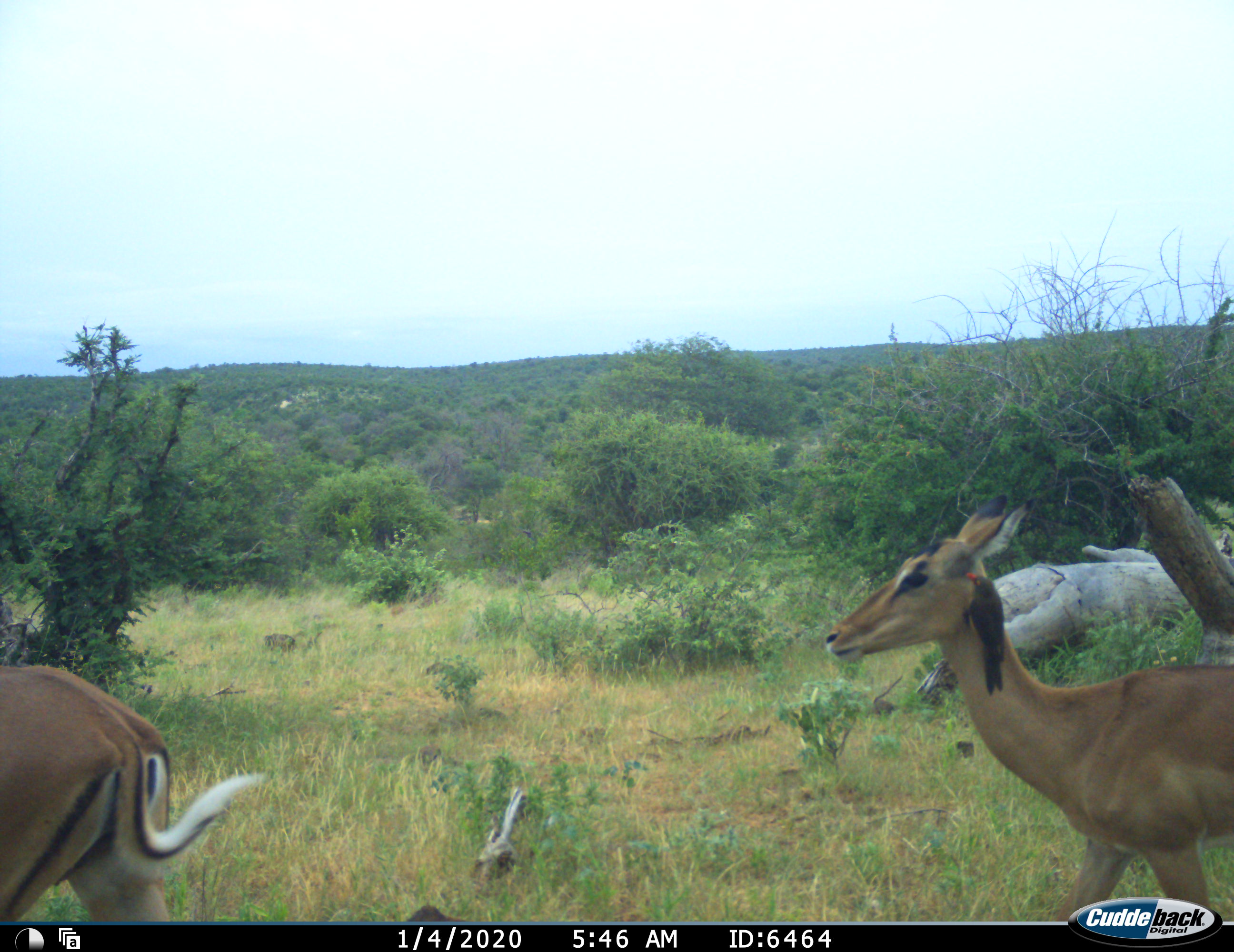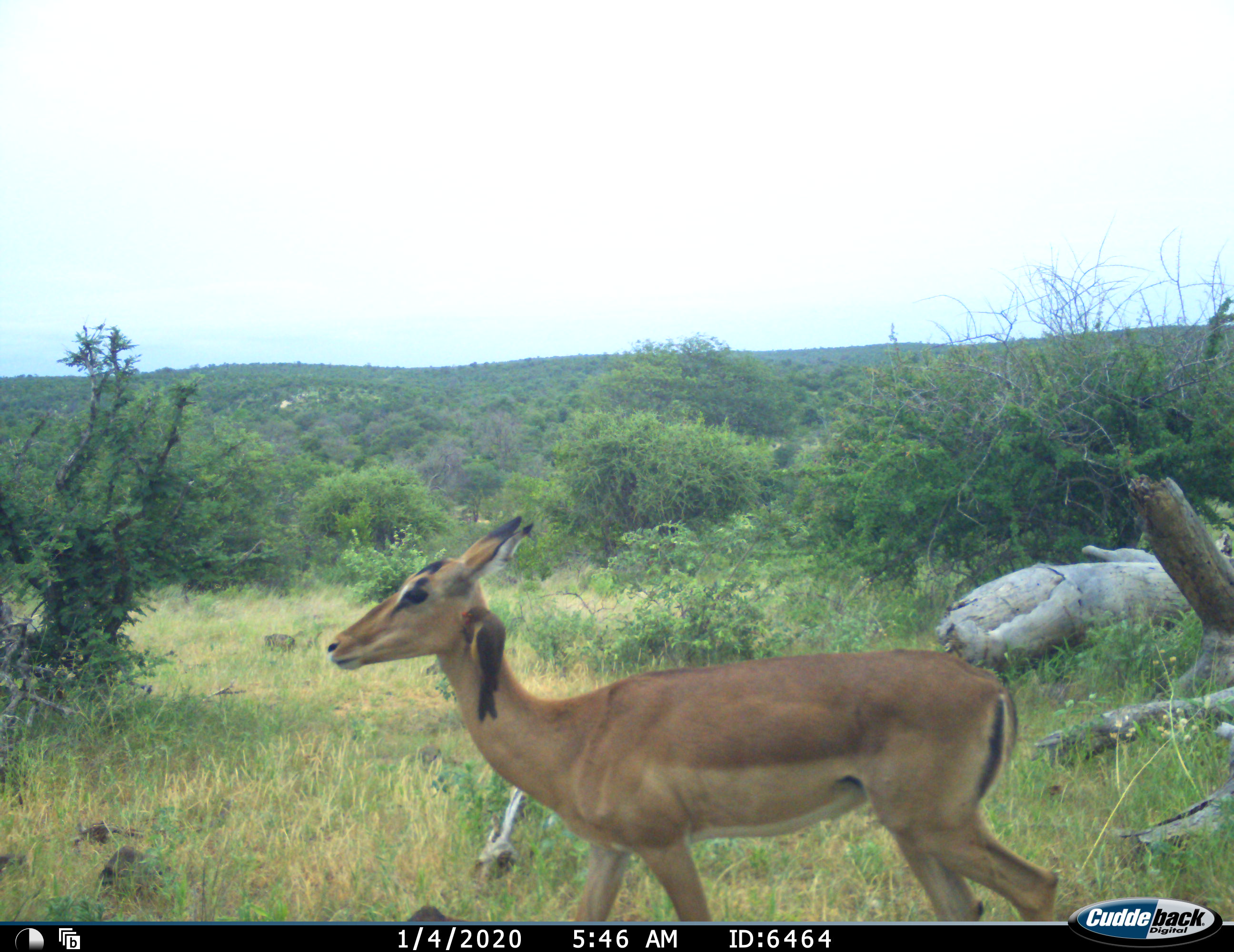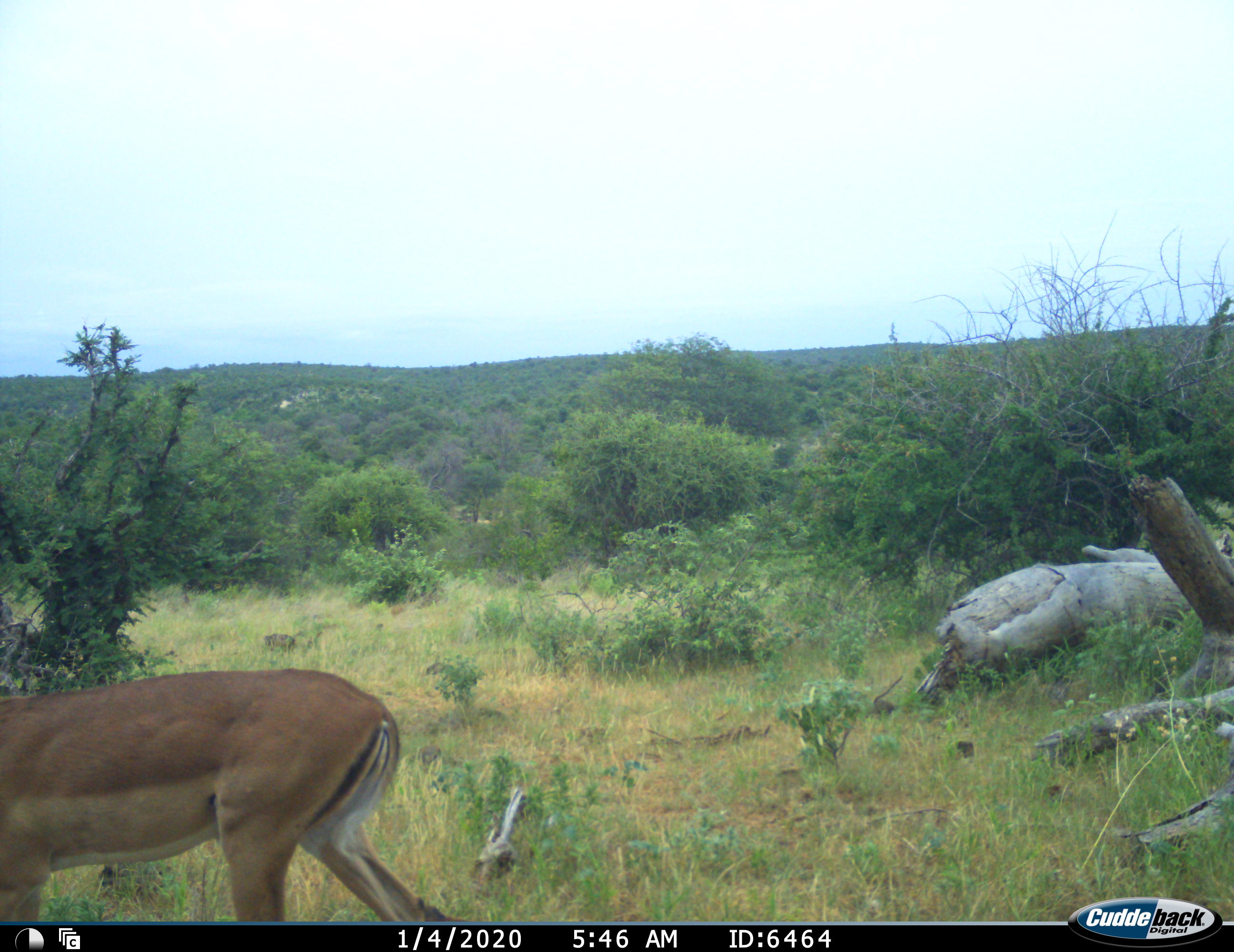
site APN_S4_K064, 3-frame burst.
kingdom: Animalia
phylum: Chordata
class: Aves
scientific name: Aves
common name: bird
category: birdother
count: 1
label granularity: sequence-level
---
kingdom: Animalia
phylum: Chordata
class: Mammalia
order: Artiodactyla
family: Bovidae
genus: Aepyceros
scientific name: Aepyceros melampus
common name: impala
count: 2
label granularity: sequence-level